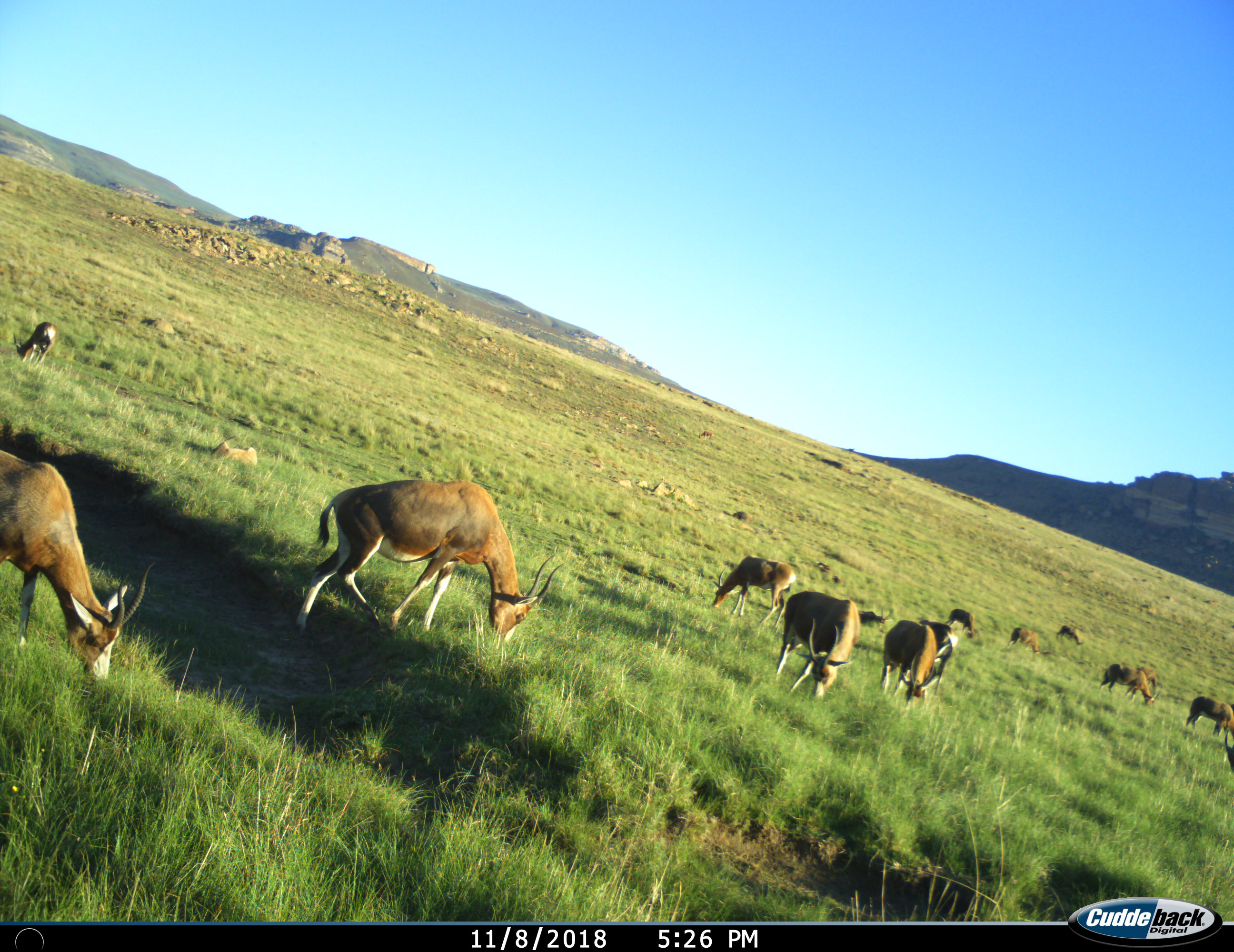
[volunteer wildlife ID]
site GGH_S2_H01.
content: unidentified animal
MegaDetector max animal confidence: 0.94